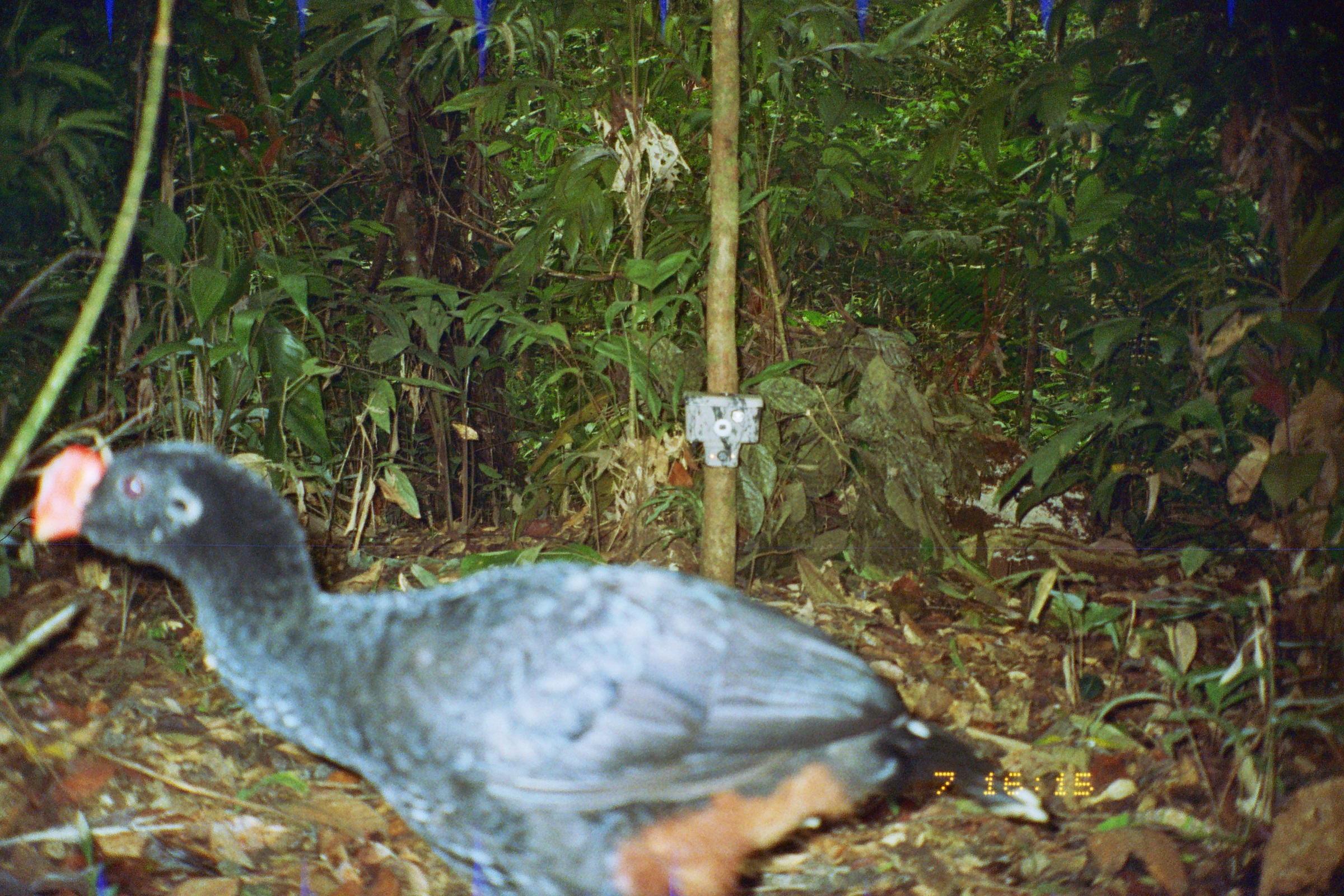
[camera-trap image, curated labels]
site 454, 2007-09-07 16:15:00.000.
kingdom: Animalia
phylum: Chordata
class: Aves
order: Galliformes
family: Cracidae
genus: Mitu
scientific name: Mitu tuberosum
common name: razor-billed curassow